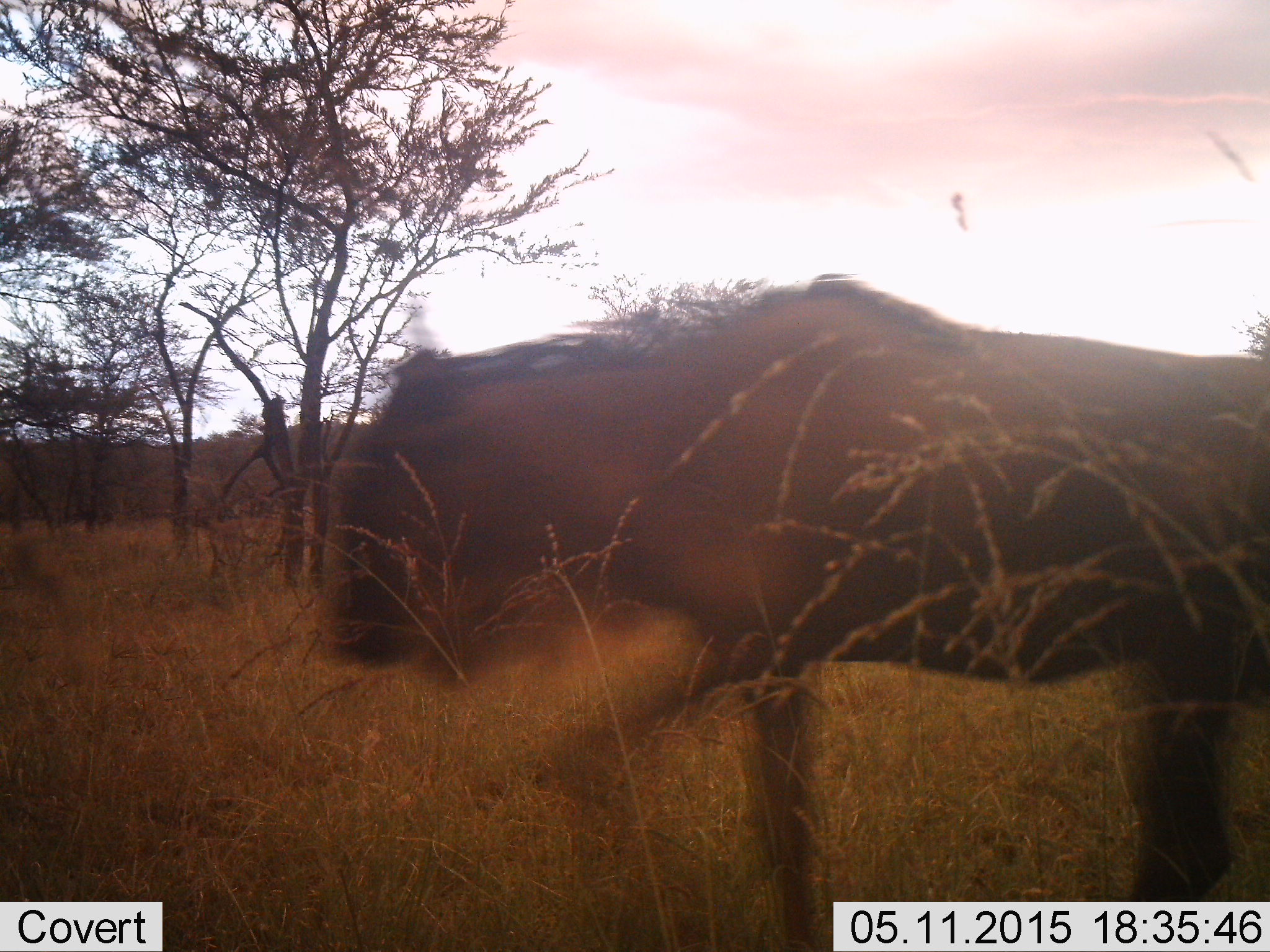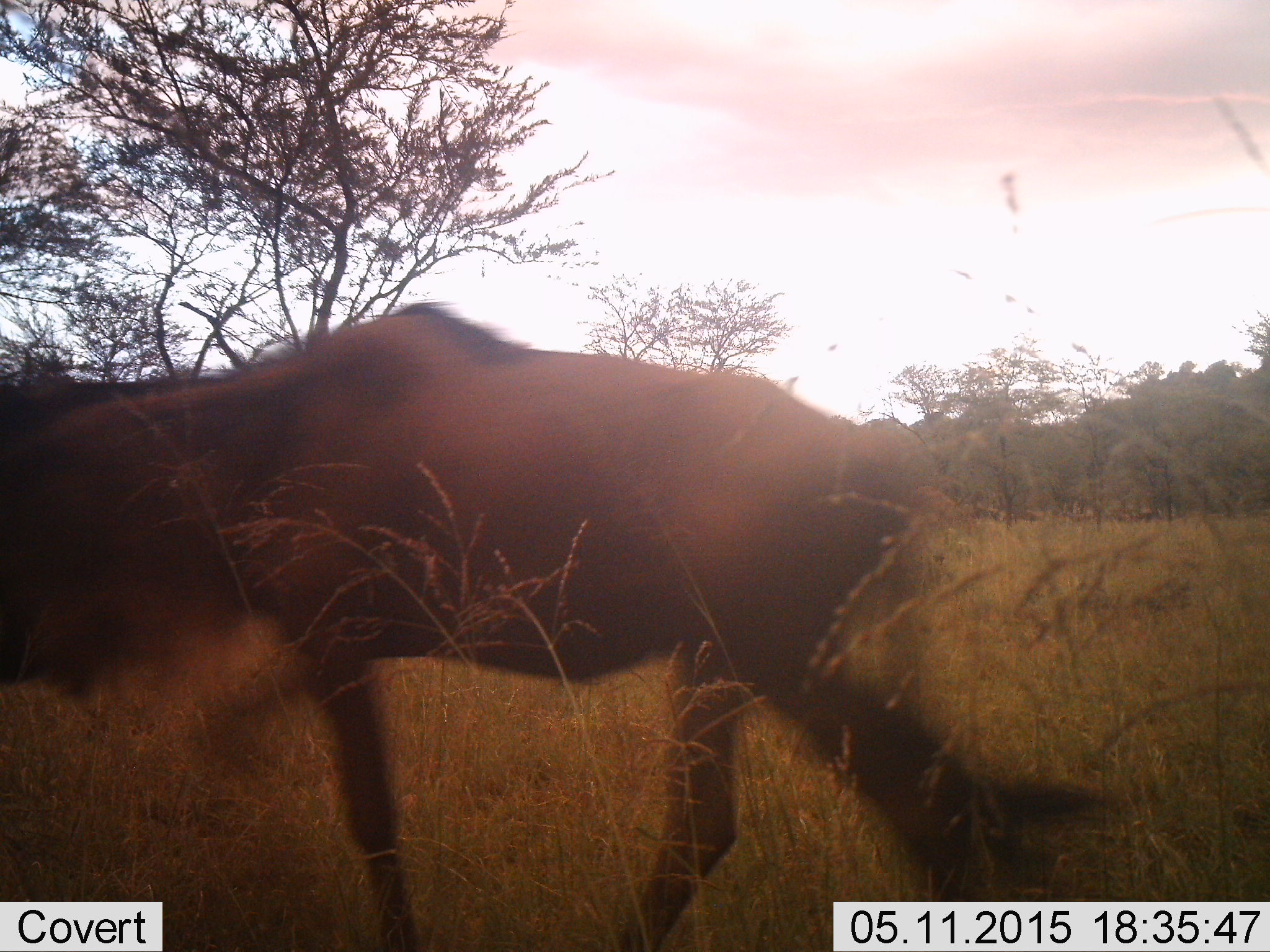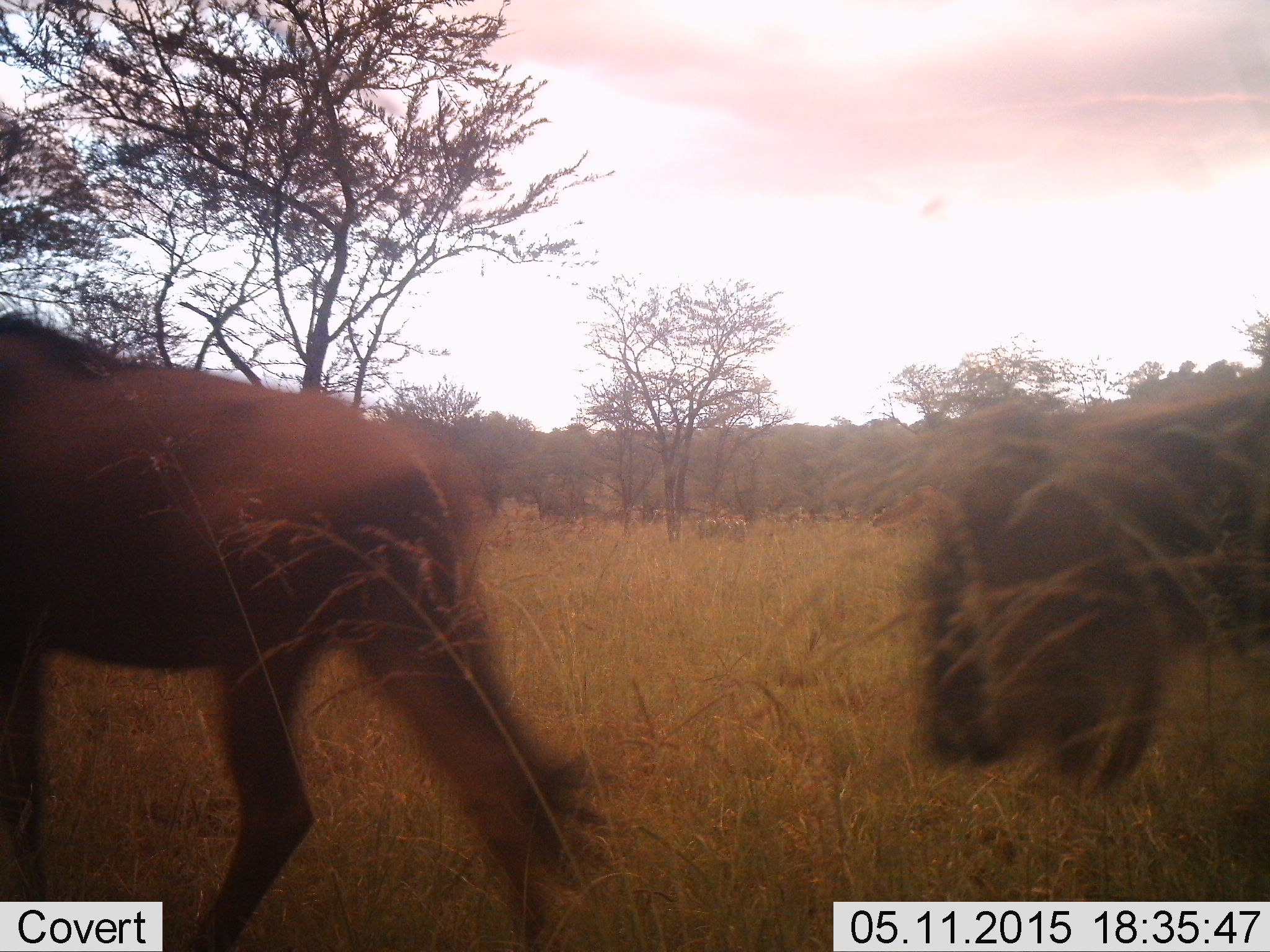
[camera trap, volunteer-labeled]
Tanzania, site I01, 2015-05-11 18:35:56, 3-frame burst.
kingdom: Animalia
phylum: Chordata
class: Mammalia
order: Artiodactyla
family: Bovidae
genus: Connochaetes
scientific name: Connochaetes taurinus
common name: blue wildebeest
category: wildebeest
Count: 2.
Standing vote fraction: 20%.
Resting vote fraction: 0%.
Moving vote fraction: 100%.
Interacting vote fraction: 0%.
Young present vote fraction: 0%.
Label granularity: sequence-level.